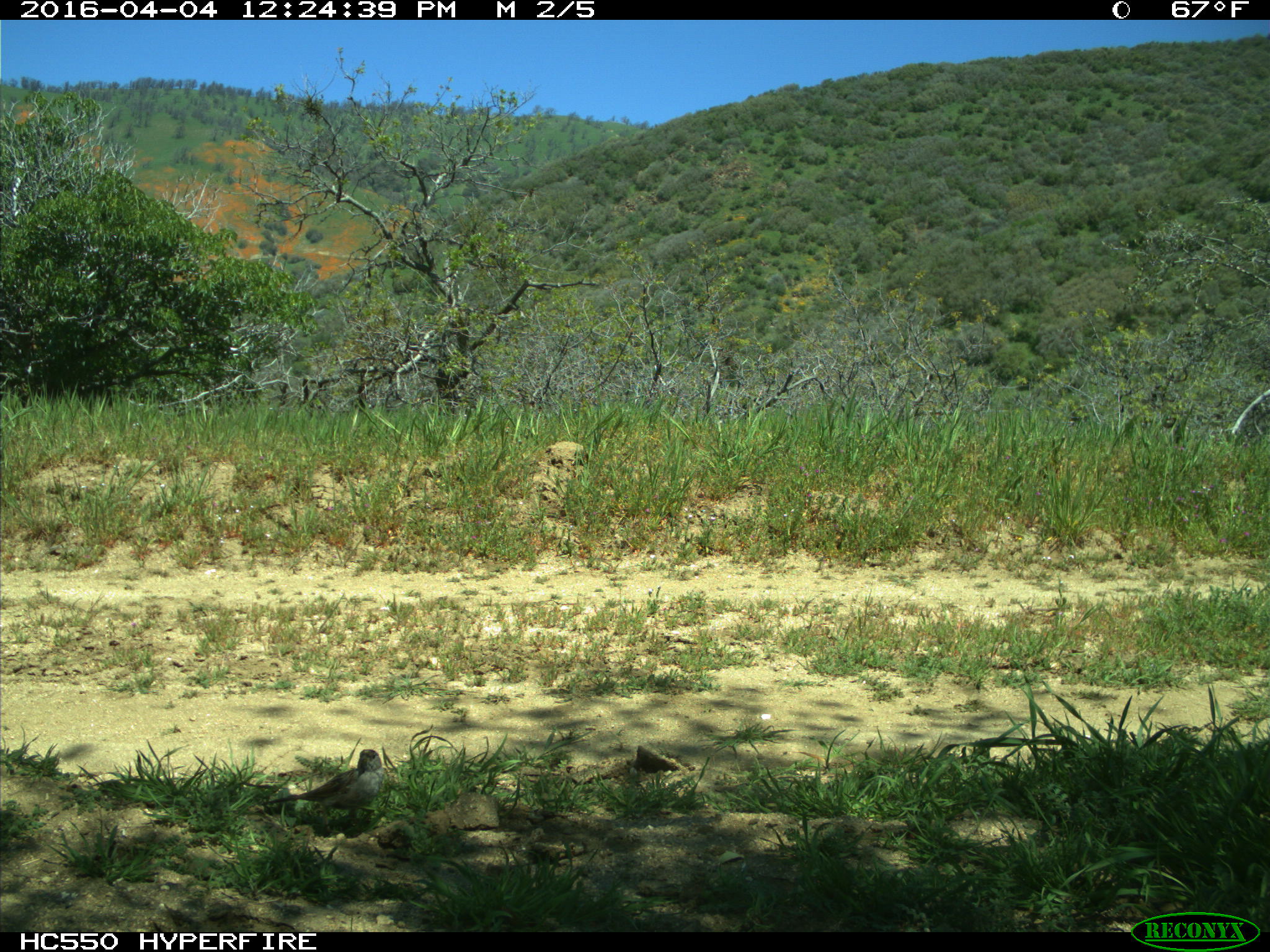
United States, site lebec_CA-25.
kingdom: Animalia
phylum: Chordata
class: Aves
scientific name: Aves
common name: birds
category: unidentified bird